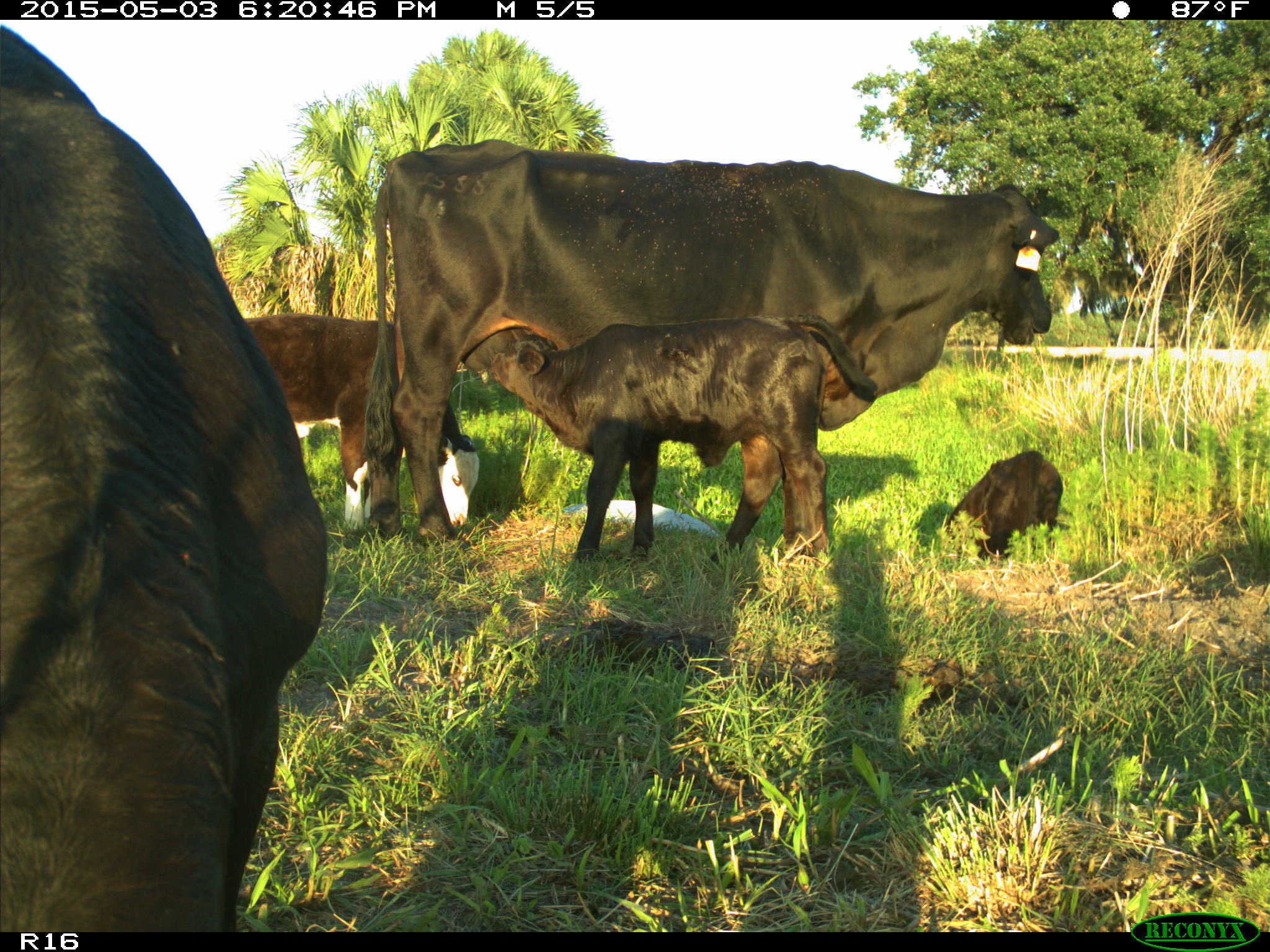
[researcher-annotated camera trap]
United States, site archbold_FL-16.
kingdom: Animalia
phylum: Chordata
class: Mammalia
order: Artiodactyla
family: Bovidae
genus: Bos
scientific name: Bos taurus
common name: domestic cow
Bos taurus (domestic cow).